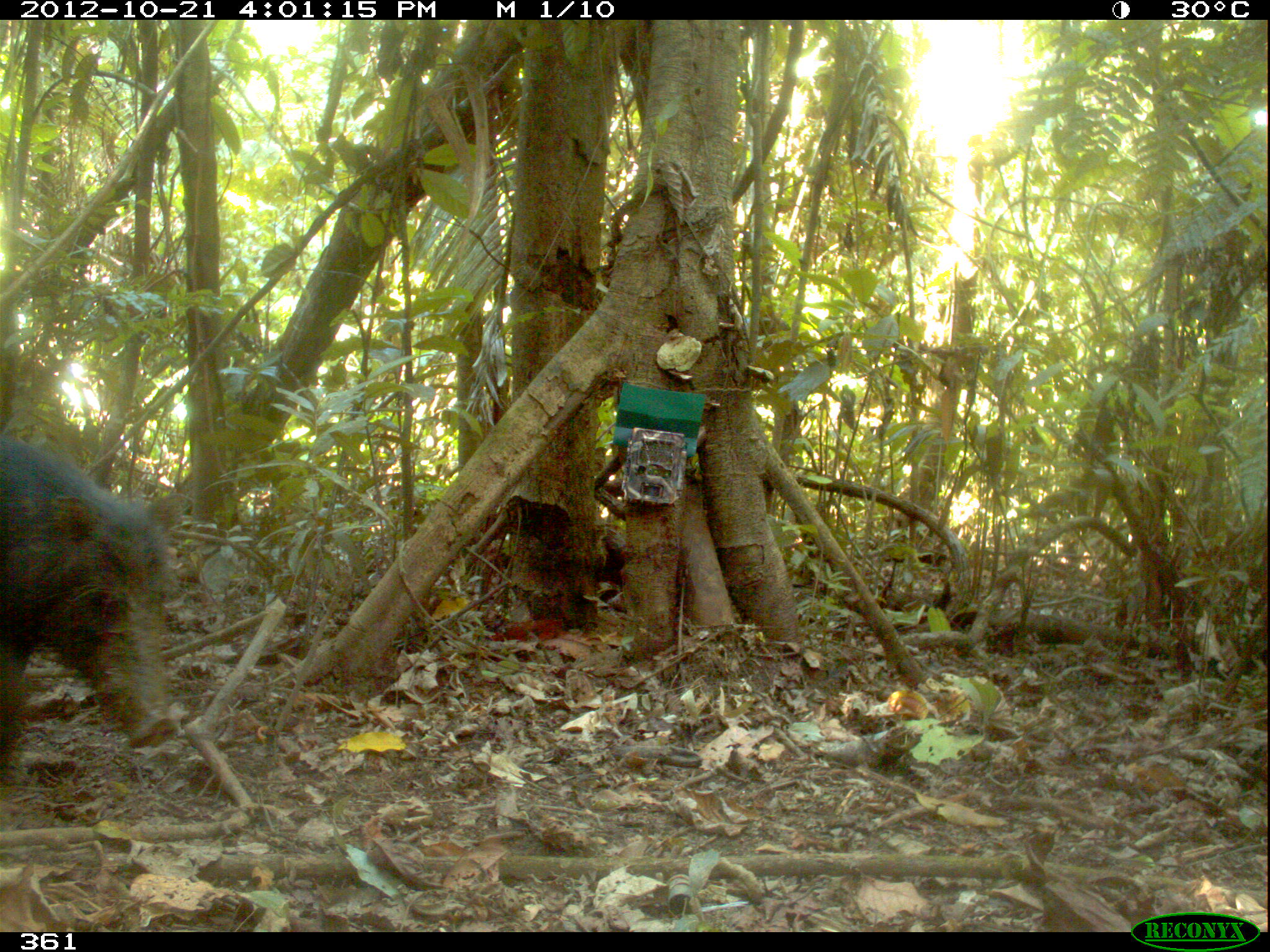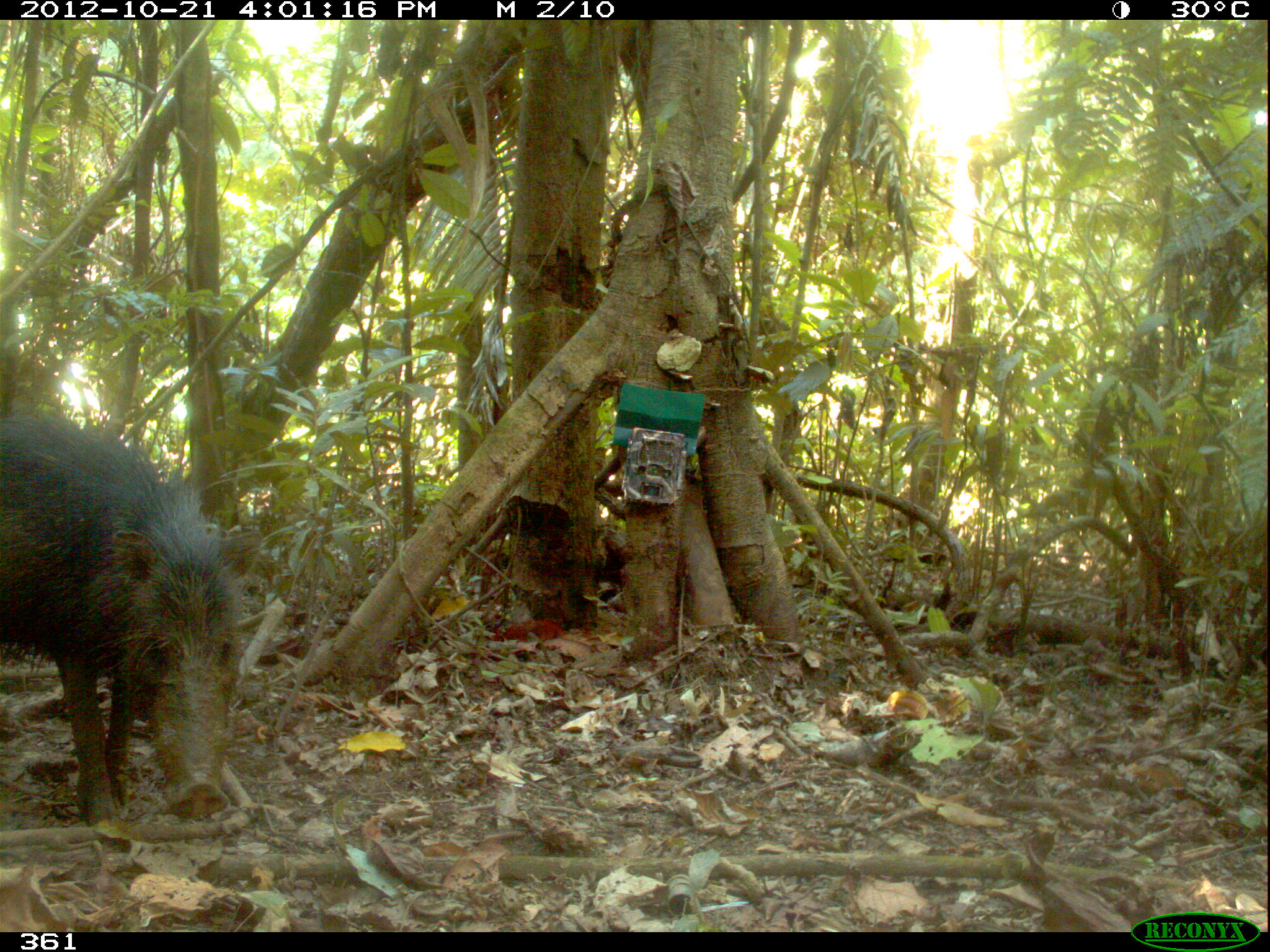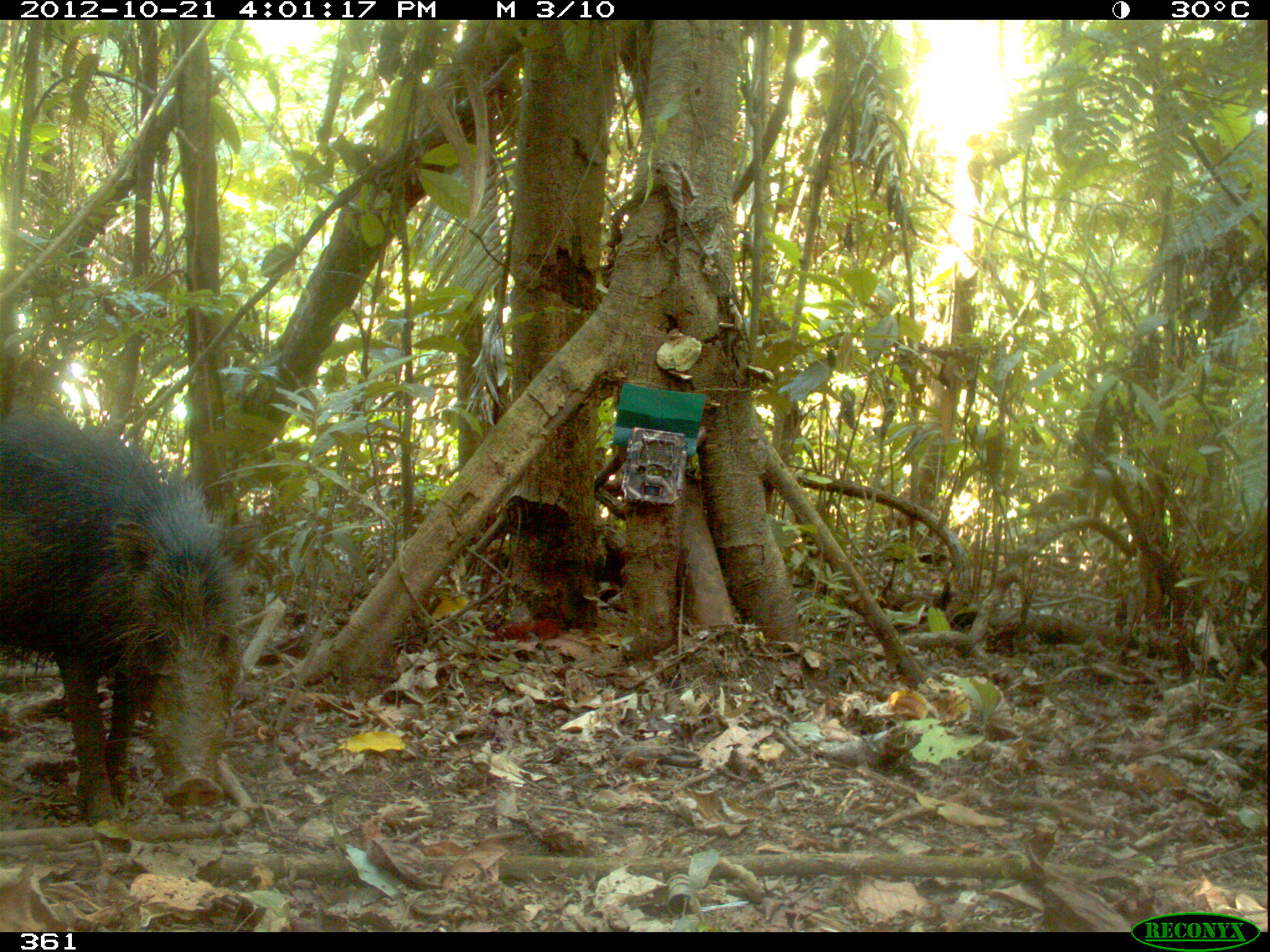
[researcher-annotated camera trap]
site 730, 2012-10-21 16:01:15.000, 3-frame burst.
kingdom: Animalia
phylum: Chordata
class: Mammalia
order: Artiodactyla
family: Tayassuidae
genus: Tayassu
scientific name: Tayassu pecari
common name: white-lipped peccary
Tayassu pecari (white-lipped peccary).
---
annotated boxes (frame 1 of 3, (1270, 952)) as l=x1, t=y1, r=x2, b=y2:
tayassu pecari: l=0, t=433, r=185, b=787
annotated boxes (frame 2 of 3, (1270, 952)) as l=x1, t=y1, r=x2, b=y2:
tayassu pecari: l=0, t=412, r=262, b=830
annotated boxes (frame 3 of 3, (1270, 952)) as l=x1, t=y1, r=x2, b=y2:
tayassu pecari: l=0, t=411, r=252, b=825